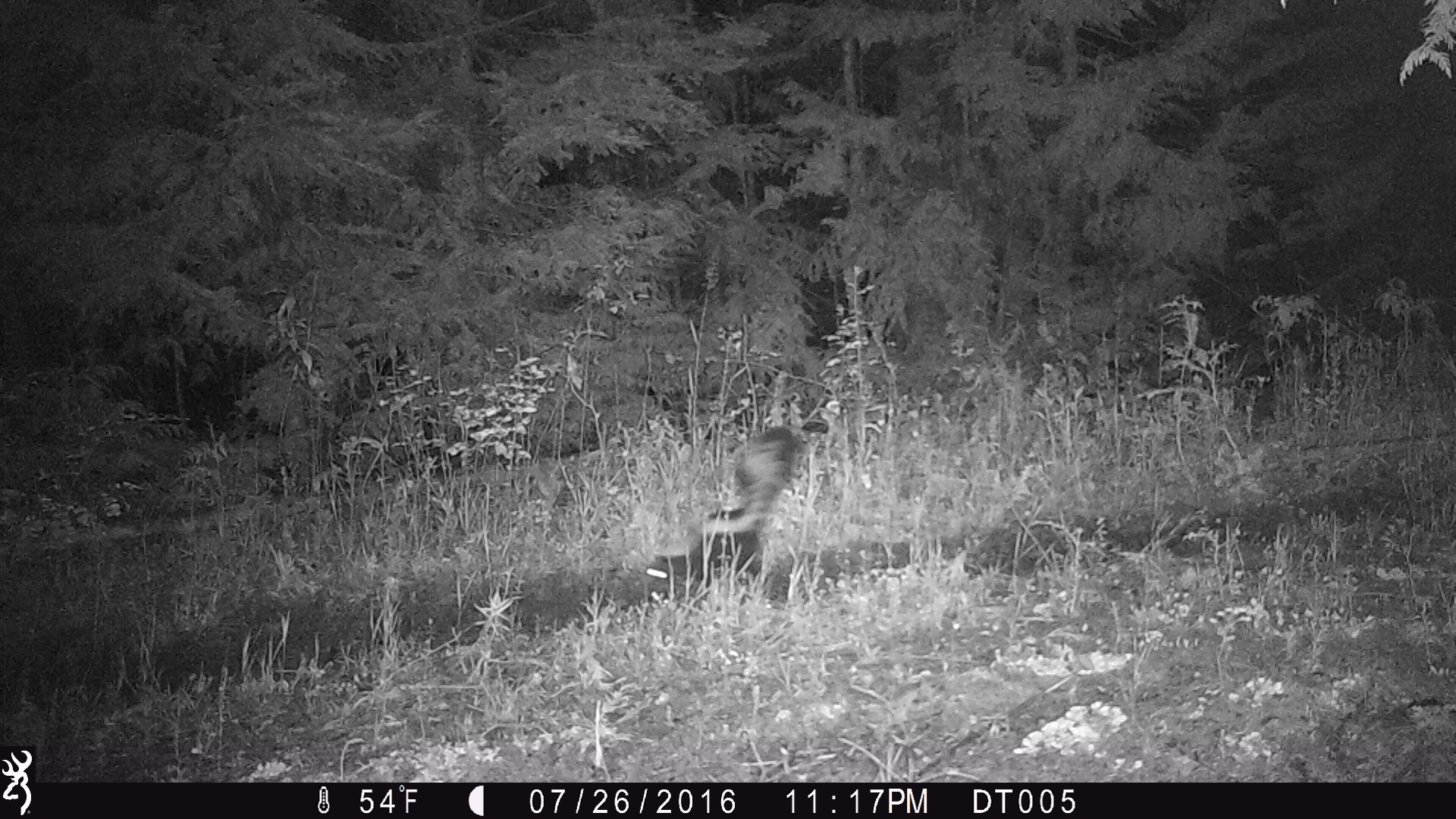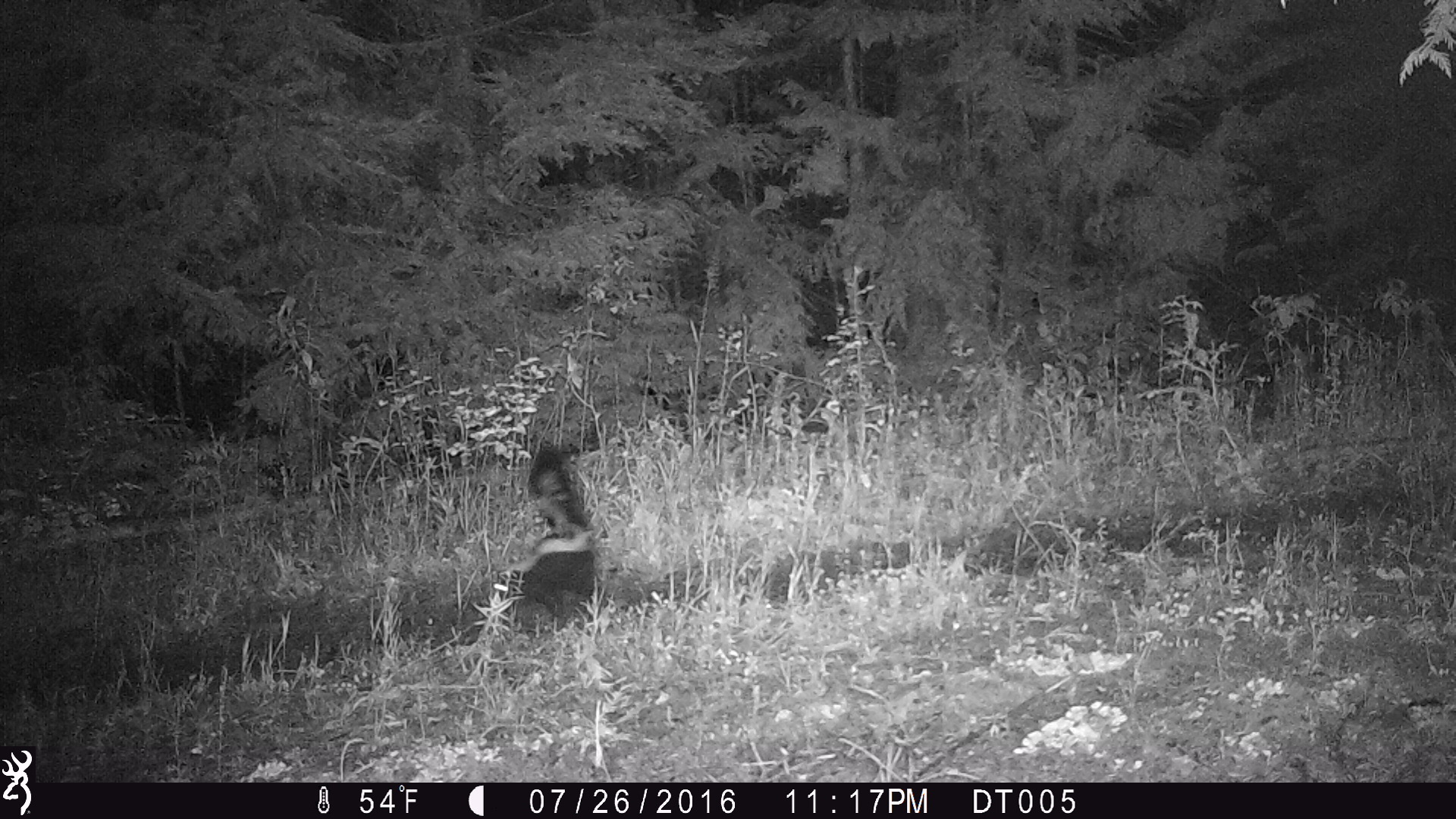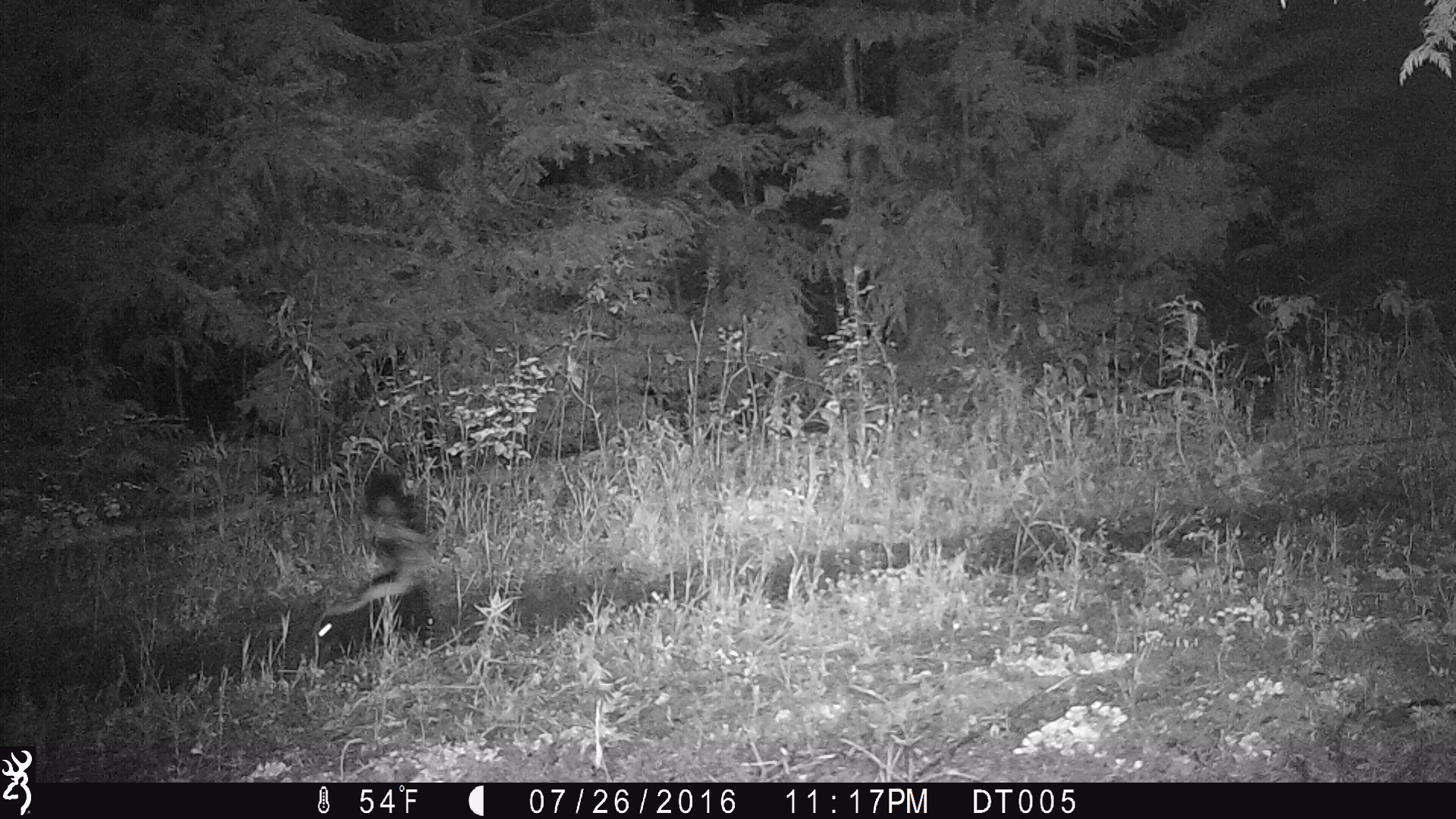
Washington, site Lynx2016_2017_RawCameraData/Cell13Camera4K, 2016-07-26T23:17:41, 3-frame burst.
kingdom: Animalia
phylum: Chordata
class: Mammalia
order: Carnivora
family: Mephitidae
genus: Mephitis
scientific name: Mephitis mephitis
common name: striped skunk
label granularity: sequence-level